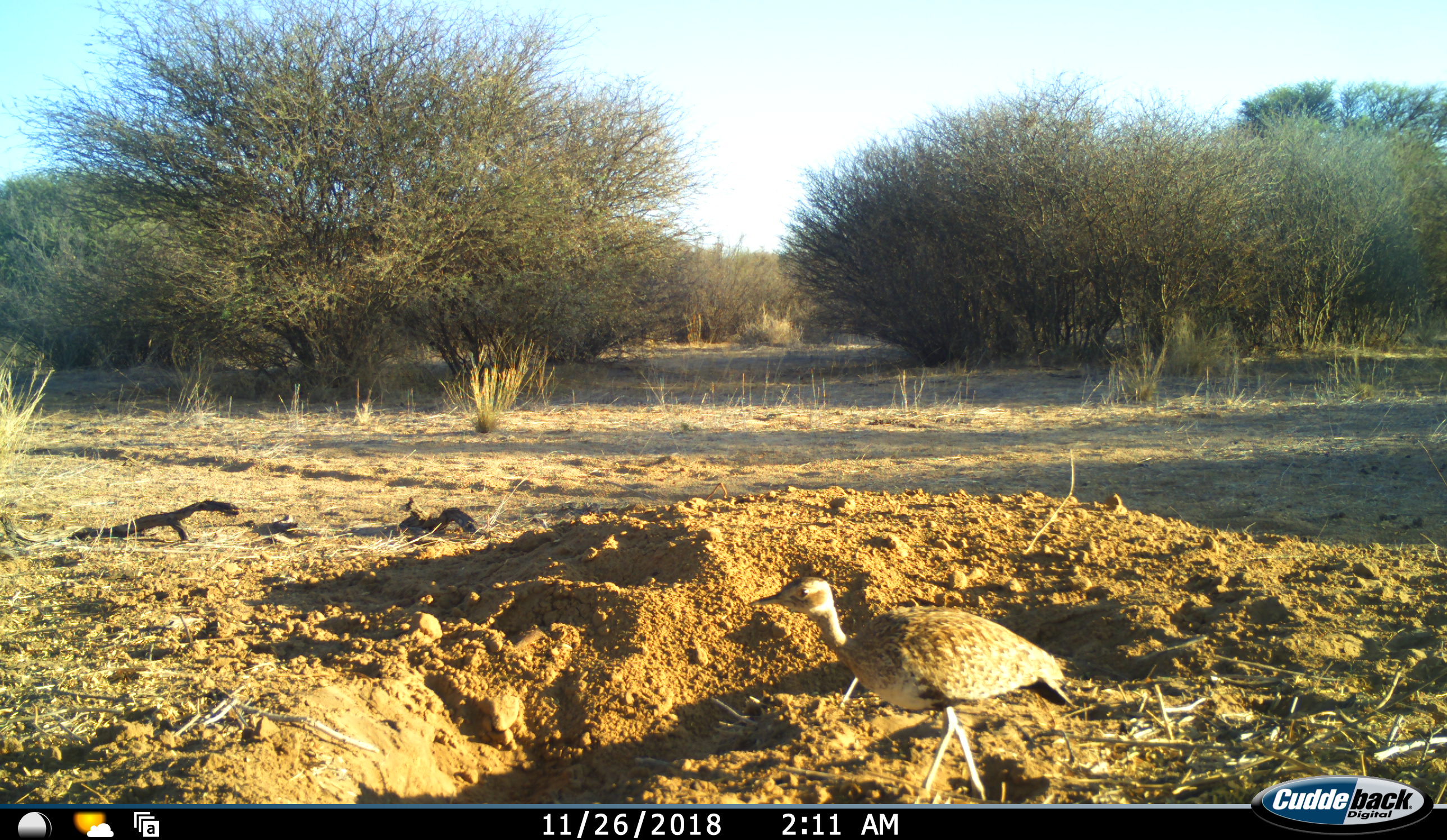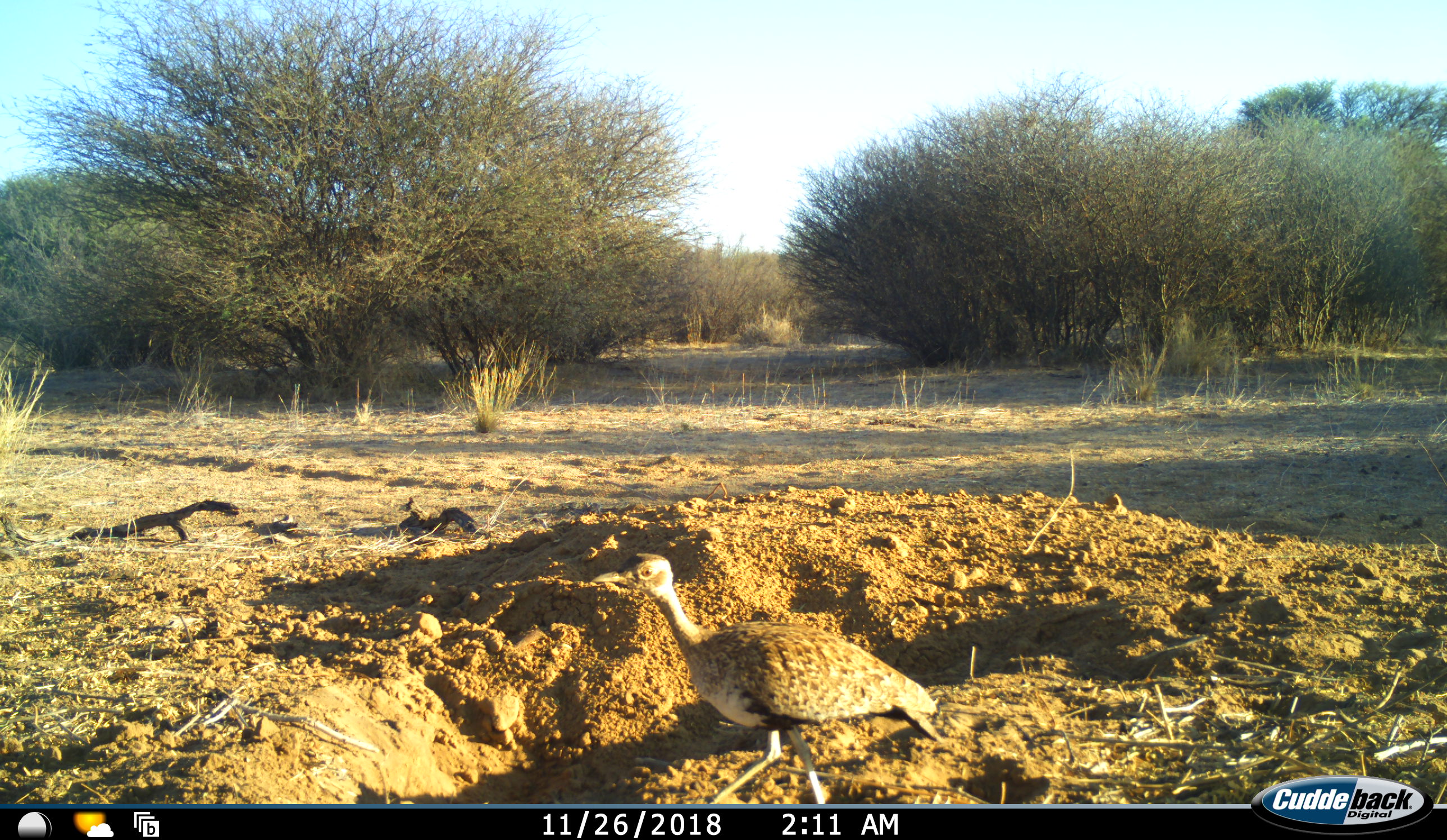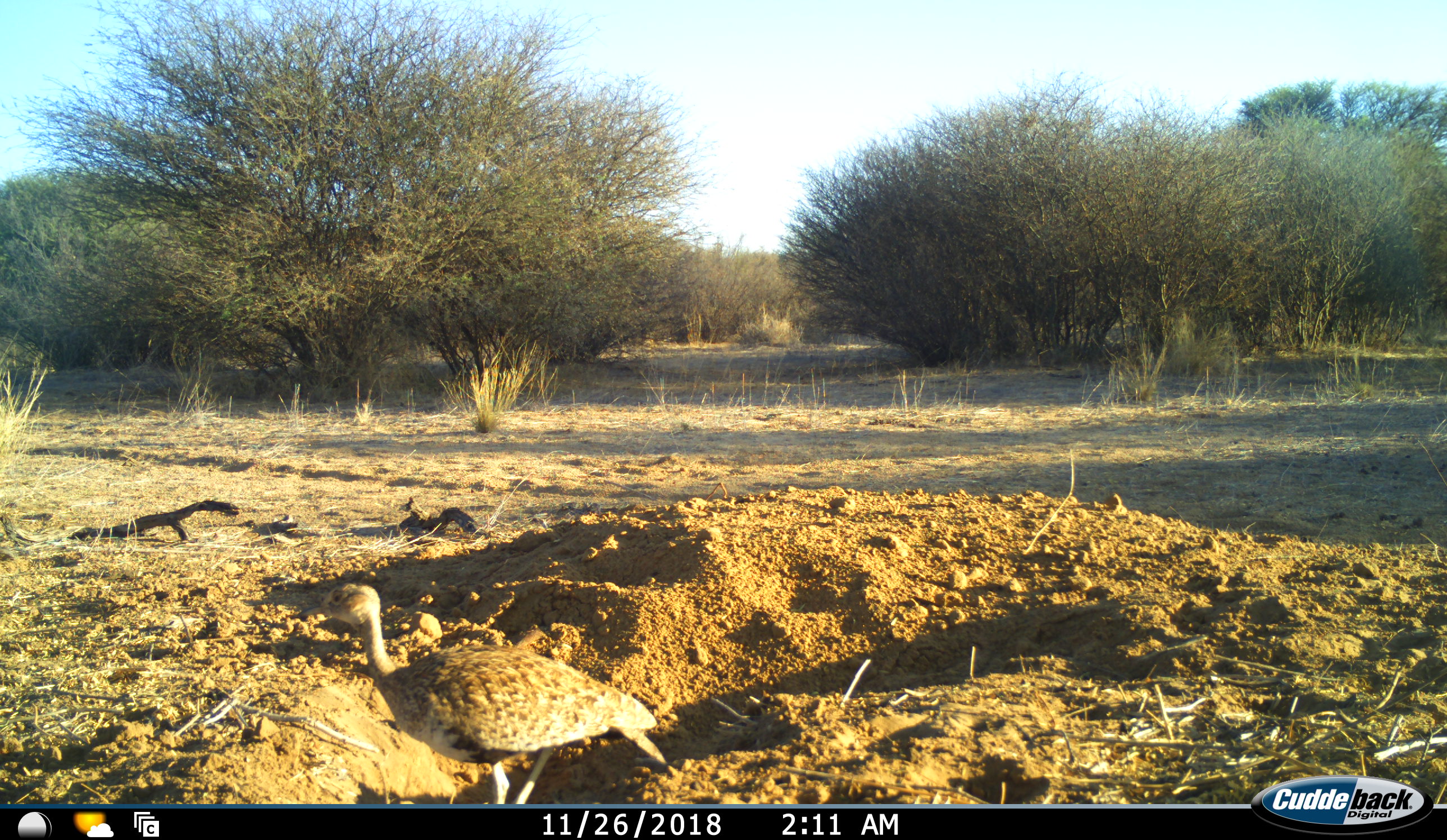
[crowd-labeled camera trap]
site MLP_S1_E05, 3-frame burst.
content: unidentified animal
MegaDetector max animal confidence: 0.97